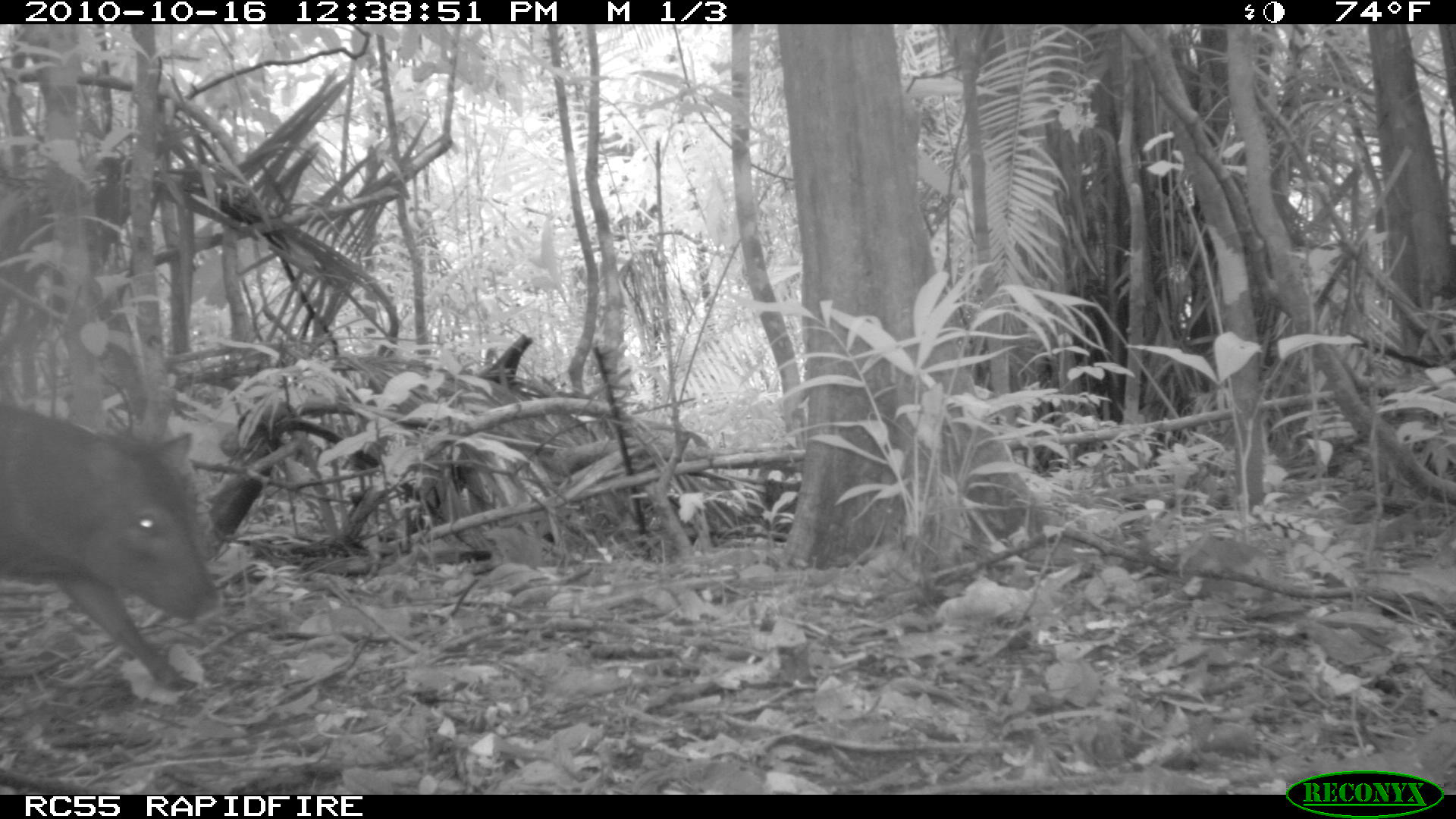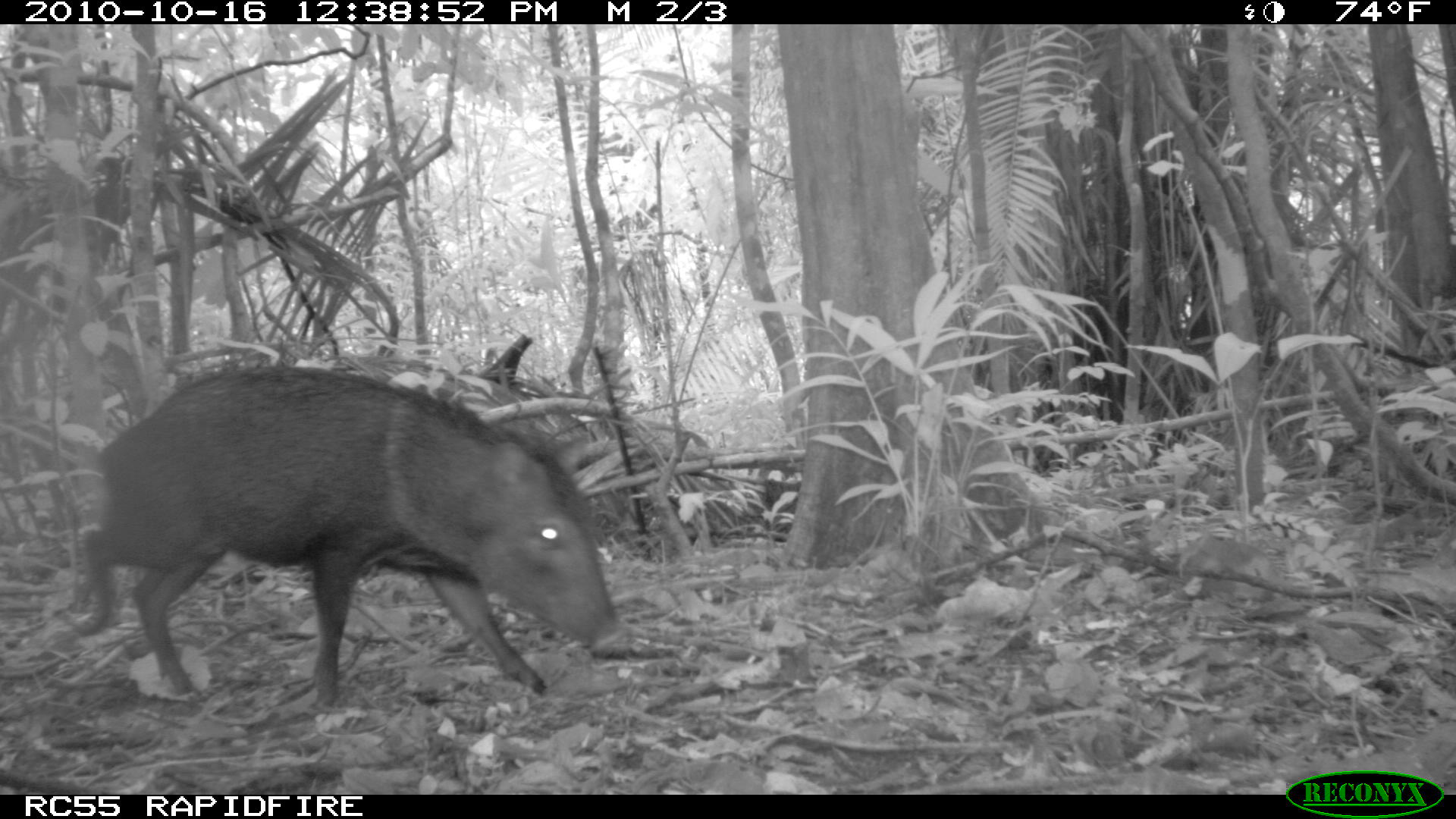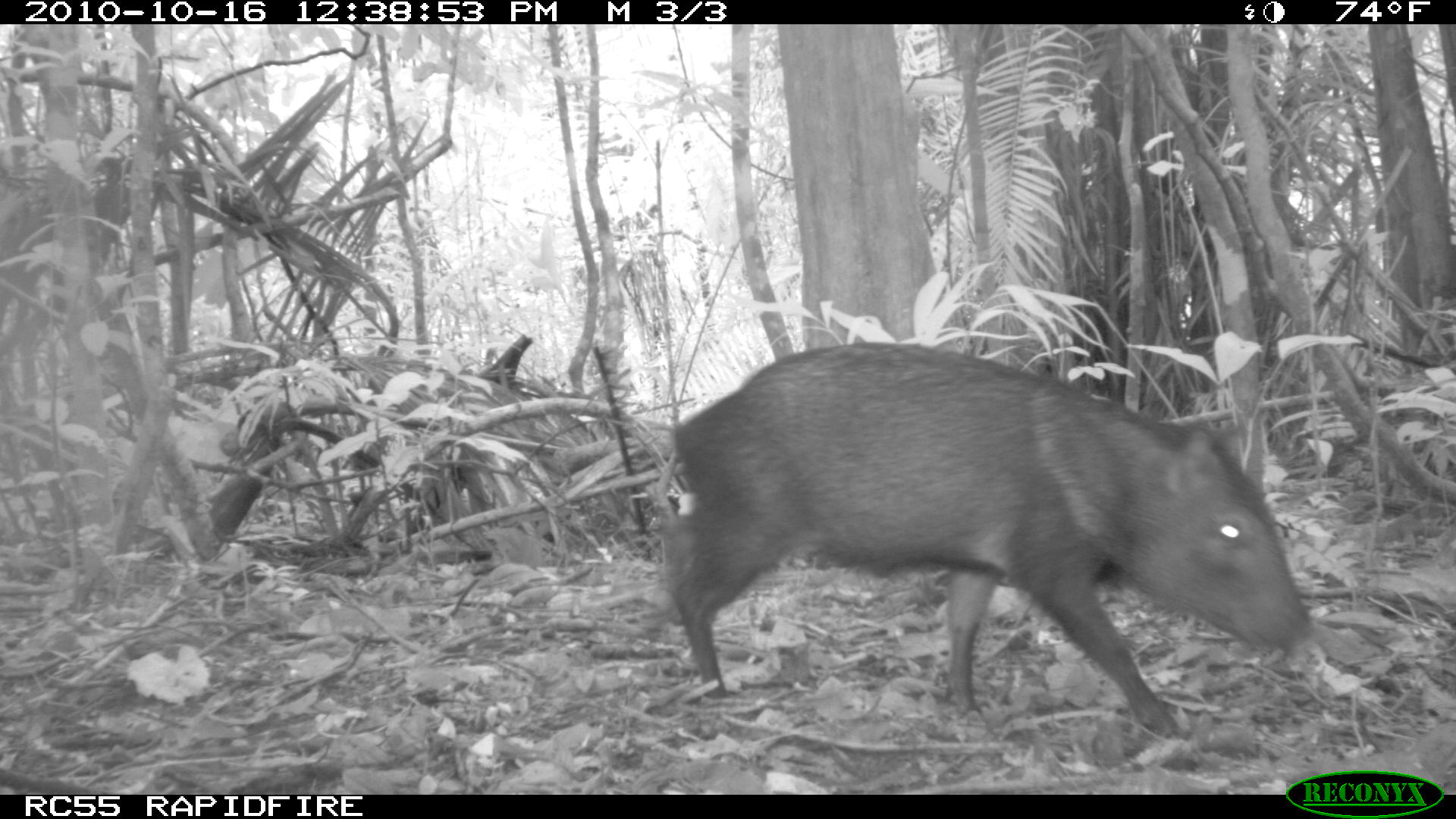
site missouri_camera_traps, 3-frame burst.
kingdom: Animalia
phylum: Chordata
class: Mammalia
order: Artiodactyla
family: Tayassuidae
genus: Pecari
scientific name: Pecari tajacu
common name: collared peccary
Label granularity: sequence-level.